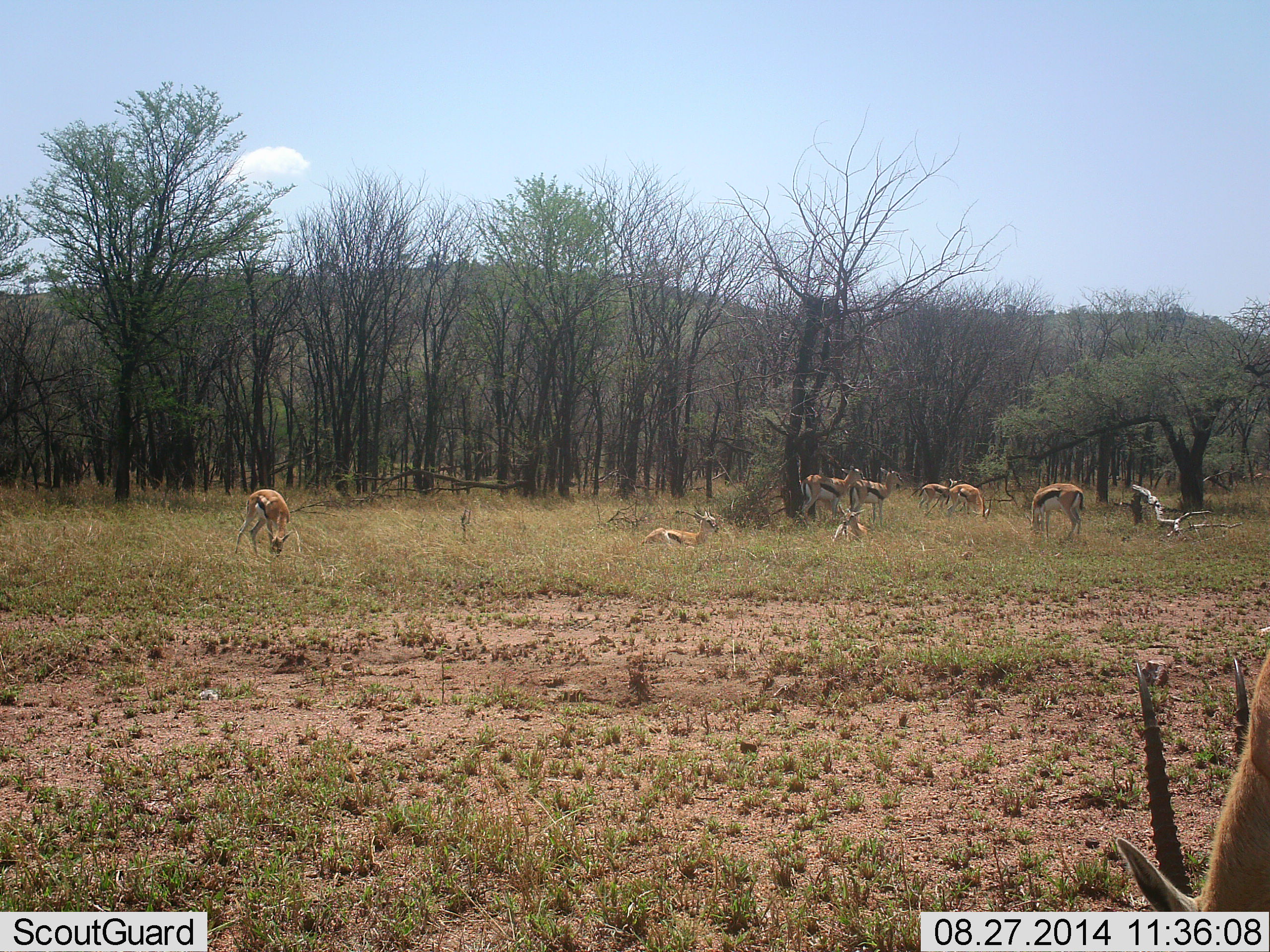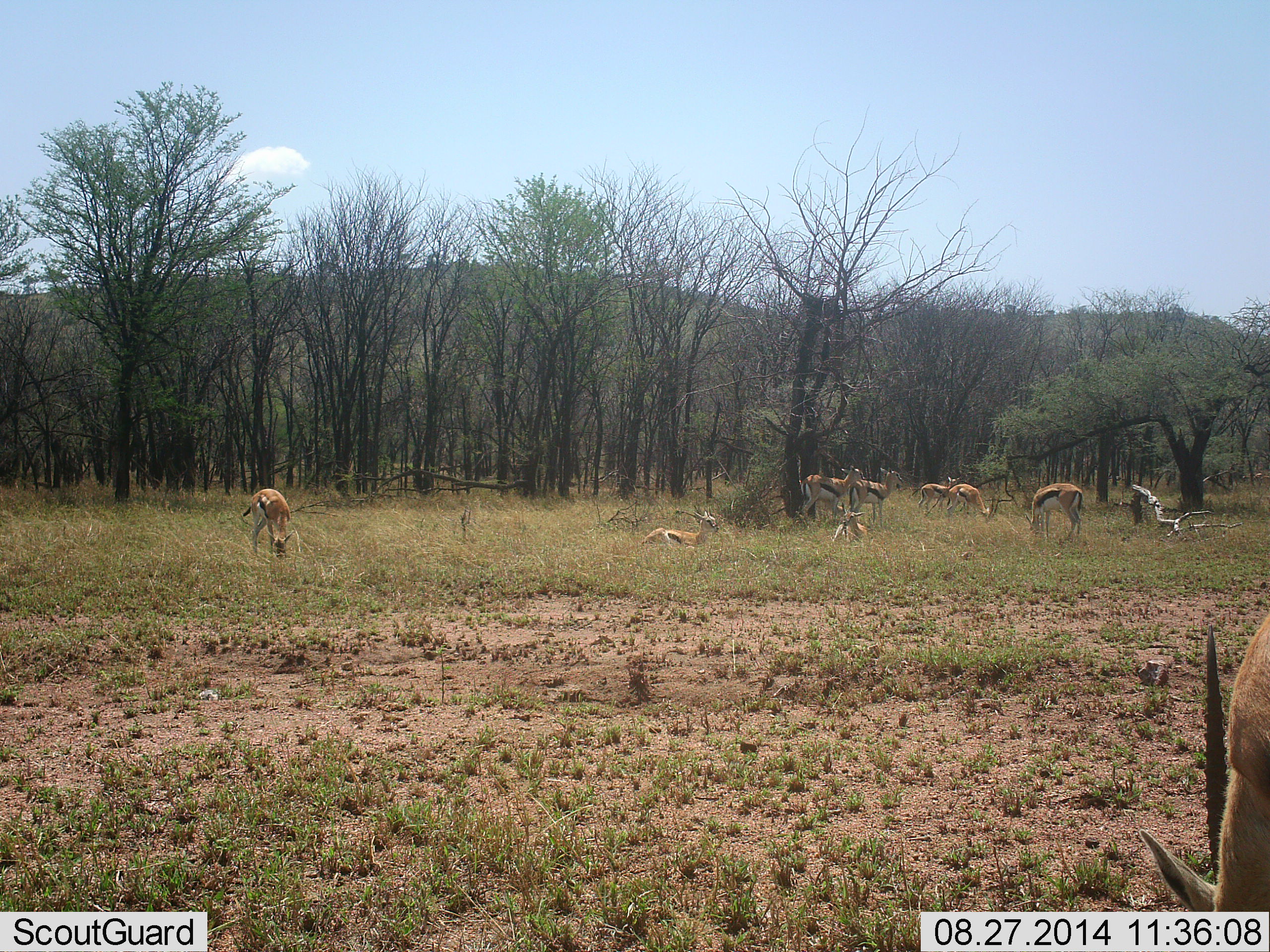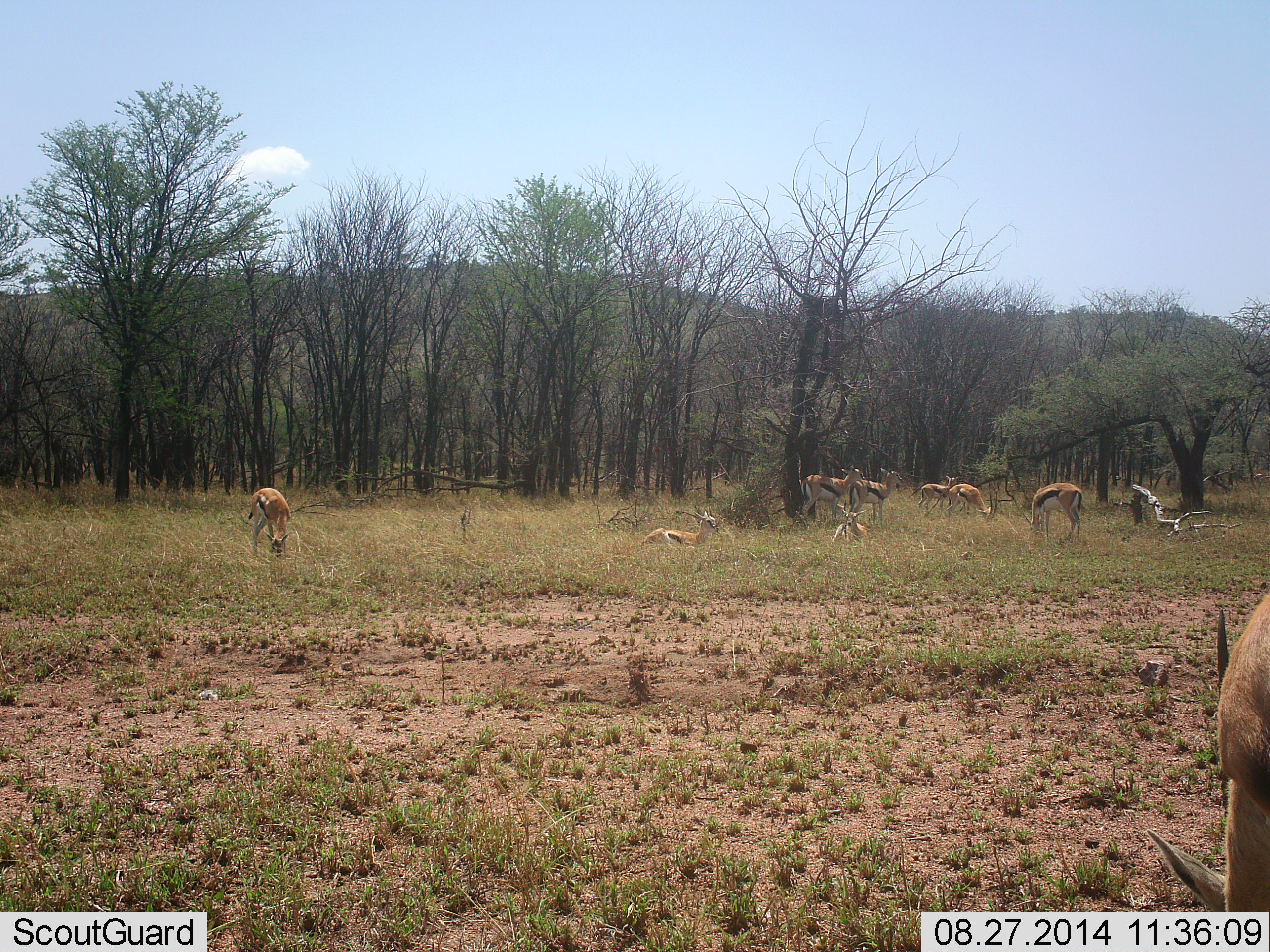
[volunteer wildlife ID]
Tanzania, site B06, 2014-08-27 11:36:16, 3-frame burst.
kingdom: Animalia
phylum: Chordata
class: Mammalia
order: Artiodactyla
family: Bovidae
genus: Eudorcas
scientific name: Eudorcas thomsonii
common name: thomson's gazelle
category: gazellethomsons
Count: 9.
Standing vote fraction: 70%.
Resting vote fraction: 80%.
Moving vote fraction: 10%.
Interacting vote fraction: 0%.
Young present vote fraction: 0%.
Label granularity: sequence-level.